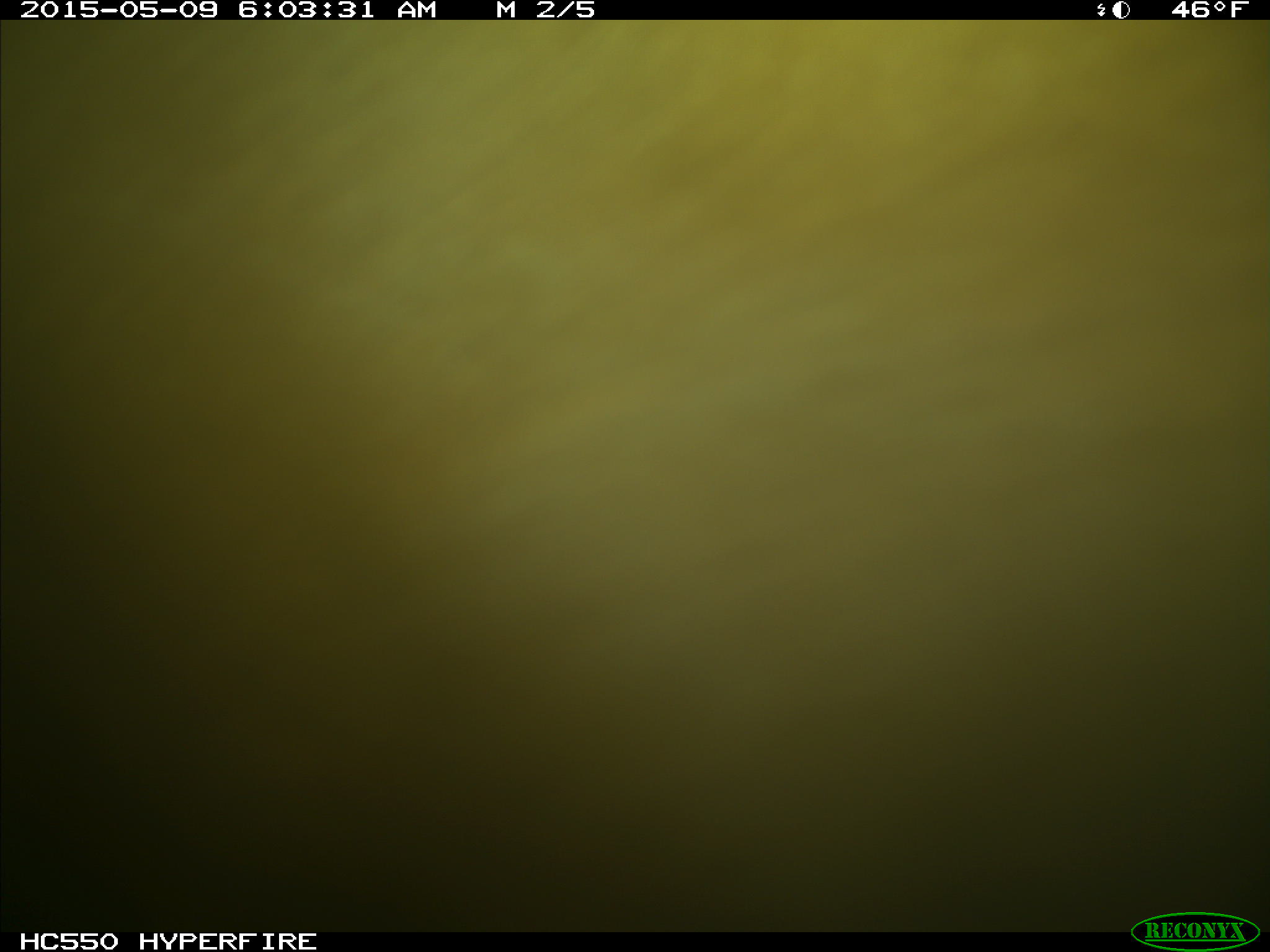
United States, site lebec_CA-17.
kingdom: Animalia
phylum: Chordata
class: Mammalia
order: Artiodactyla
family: Bovidae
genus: Bos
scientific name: Bos taurus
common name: domestic cow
Bos taurus (domestic cow).